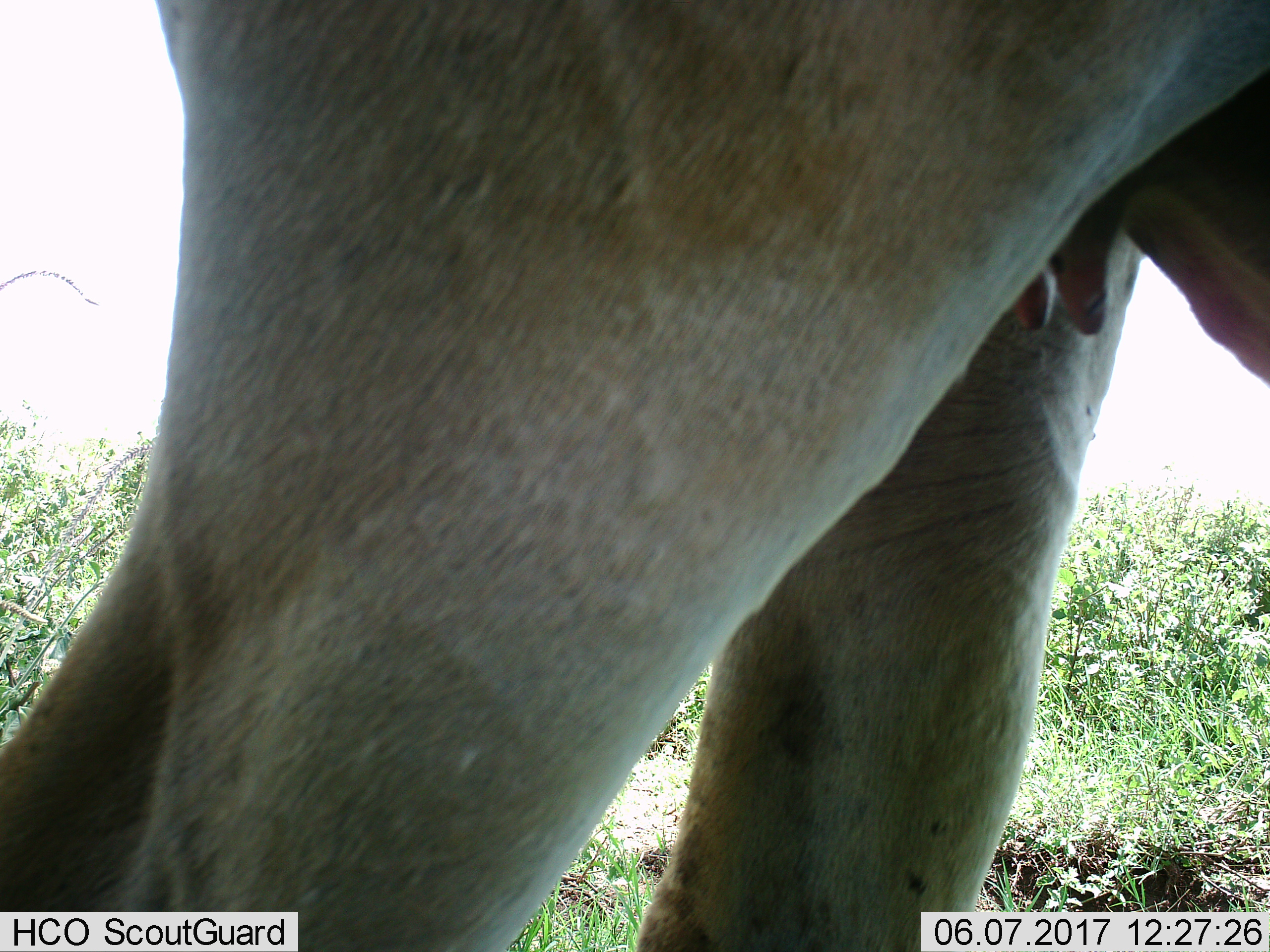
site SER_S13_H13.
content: unidentified animal